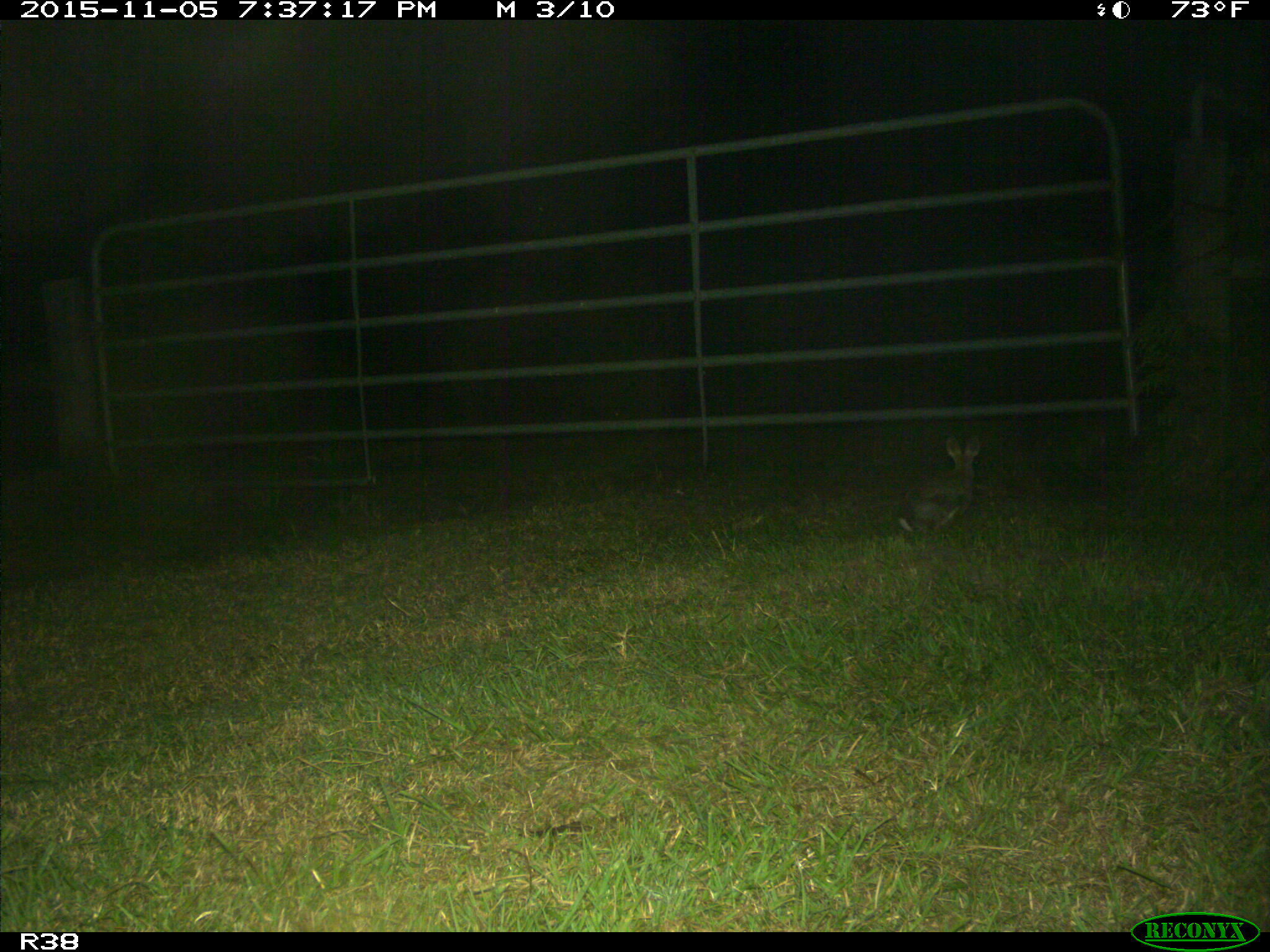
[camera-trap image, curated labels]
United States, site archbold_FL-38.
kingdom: Animalia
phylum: Chordata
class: Mammalia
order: Lagomorpha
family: Leporidae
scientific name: Leporidae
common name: rabbits and hares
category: unidentified rabbit